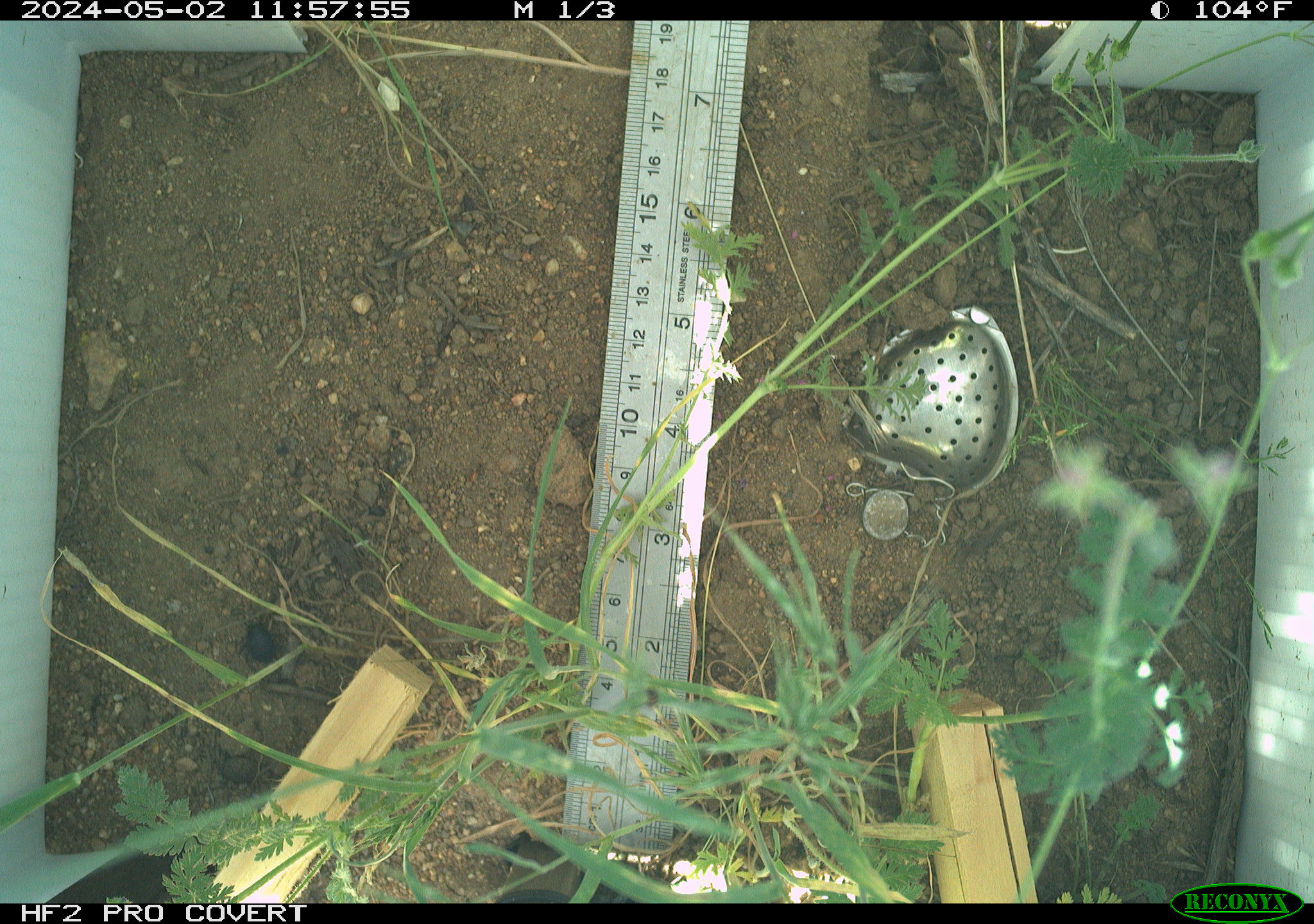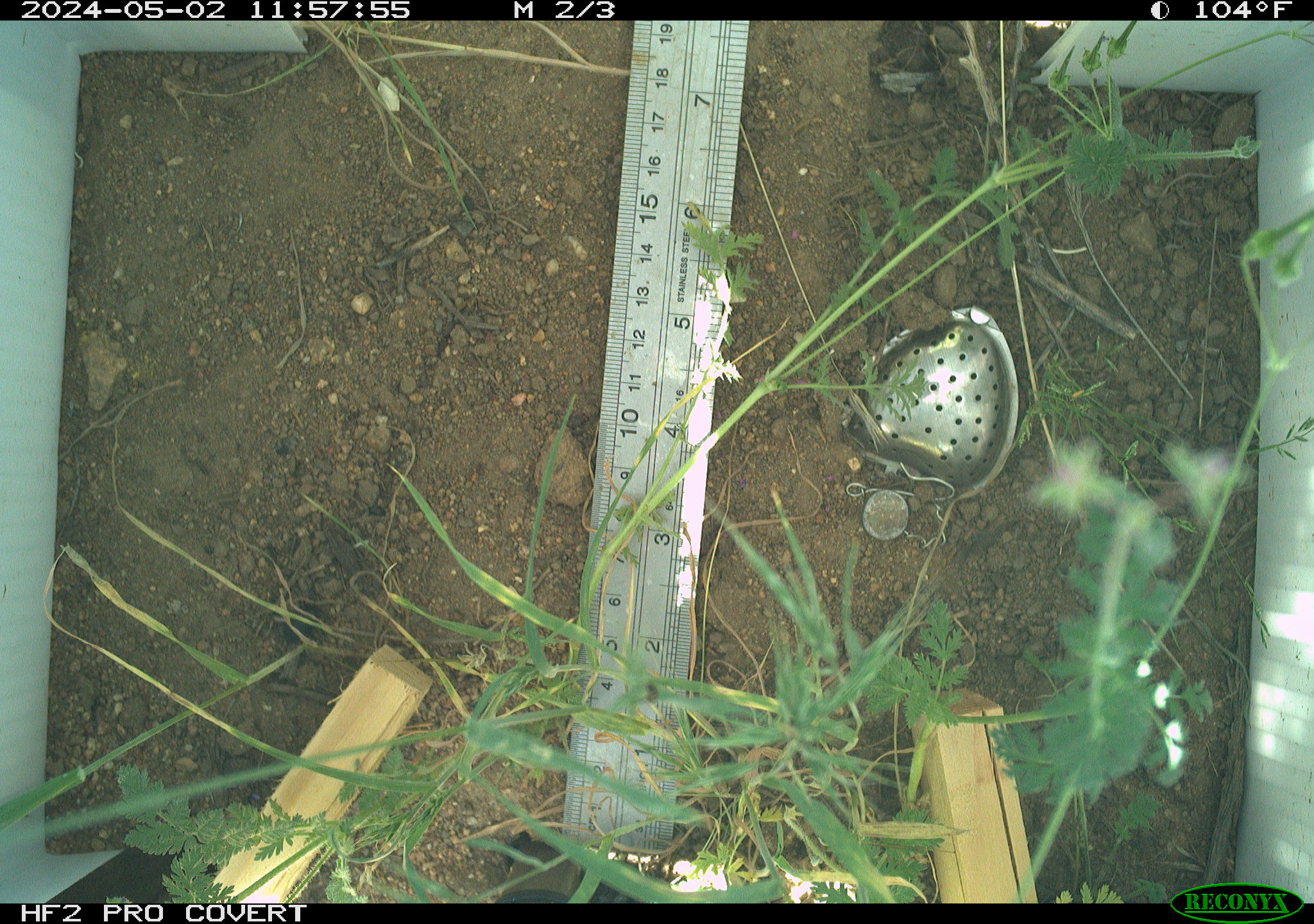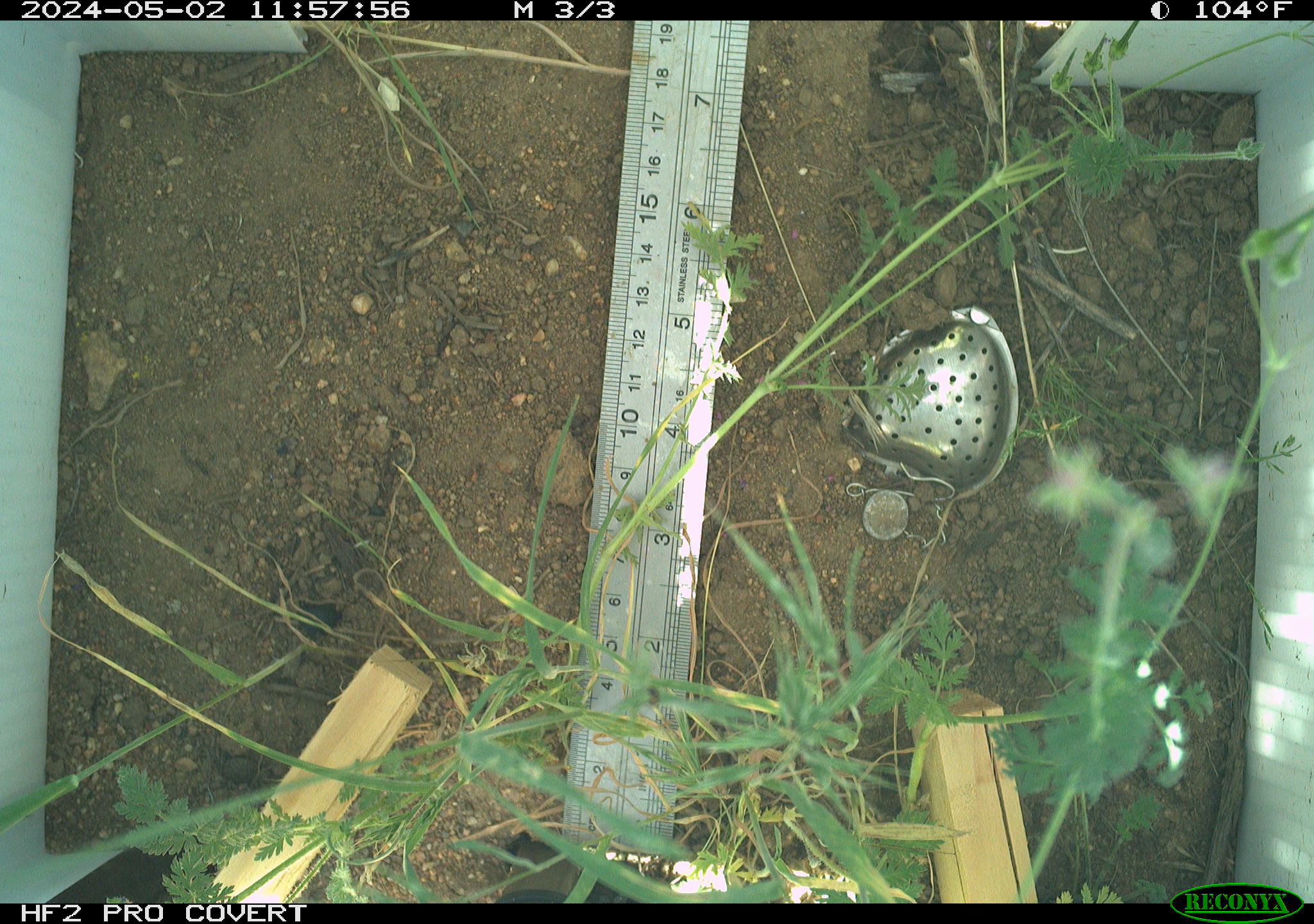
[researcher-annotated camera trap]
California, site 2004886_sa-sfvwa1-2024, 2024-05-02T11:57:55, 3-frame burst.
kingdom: Animalia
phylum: Arthropoda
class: Insecta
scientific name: Insecta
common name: insect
Insect (Insecta).